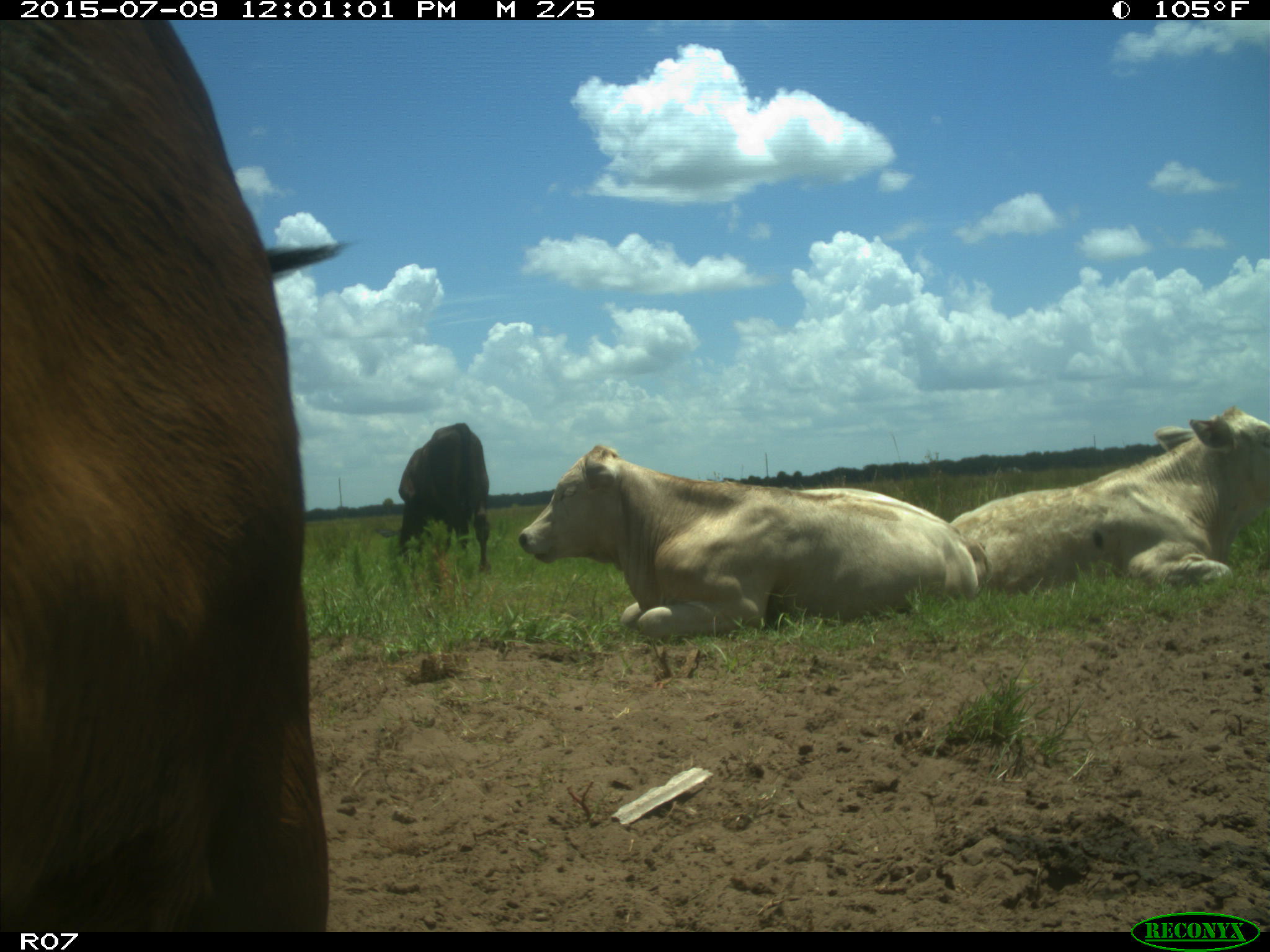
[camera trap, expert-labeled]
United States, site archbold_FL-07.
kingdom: Animalia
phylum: Chordata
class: Mammalia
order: Artiodactyla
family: Bovidae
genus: Bos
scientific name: Bos taurus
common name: domestic cow